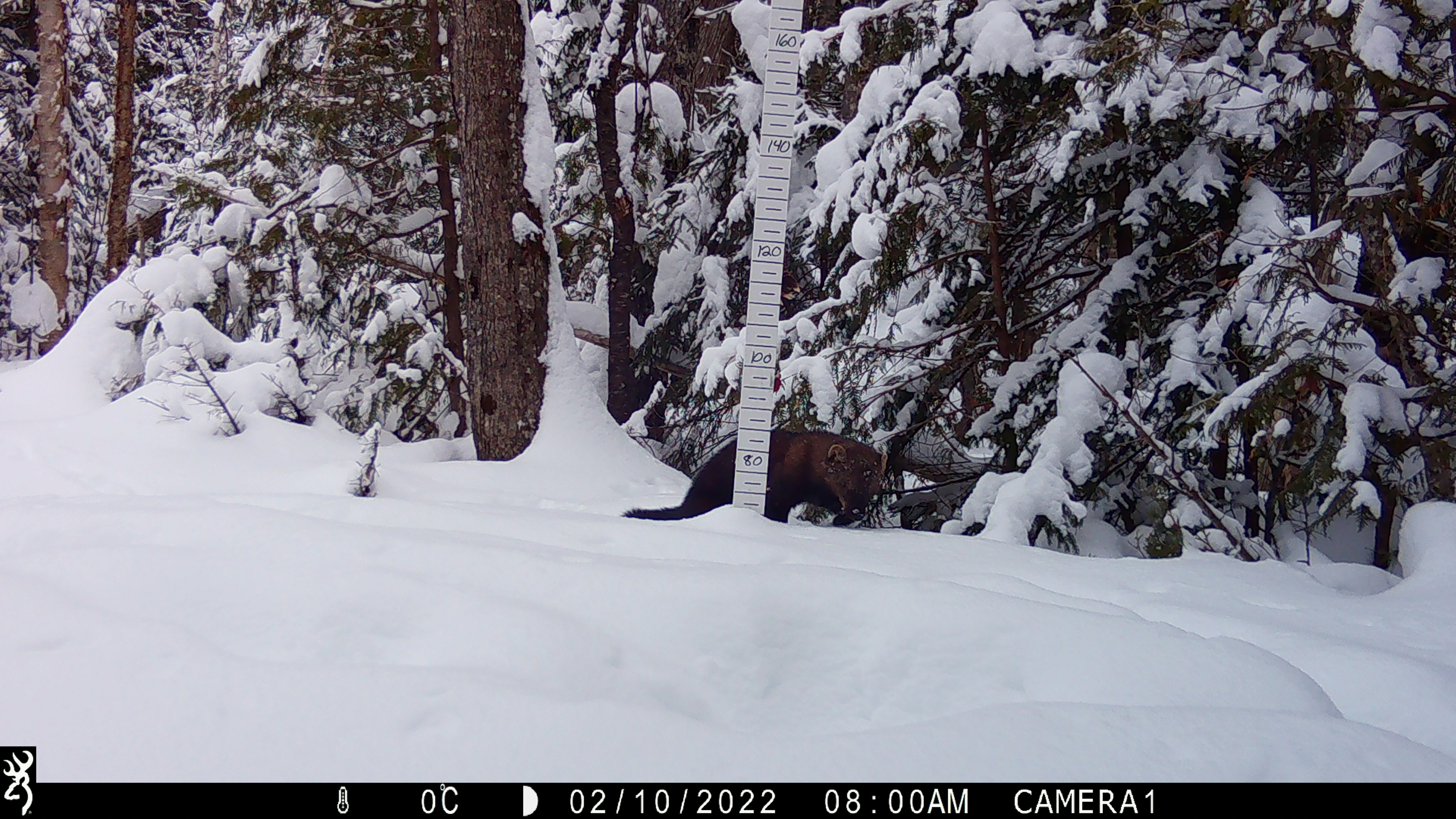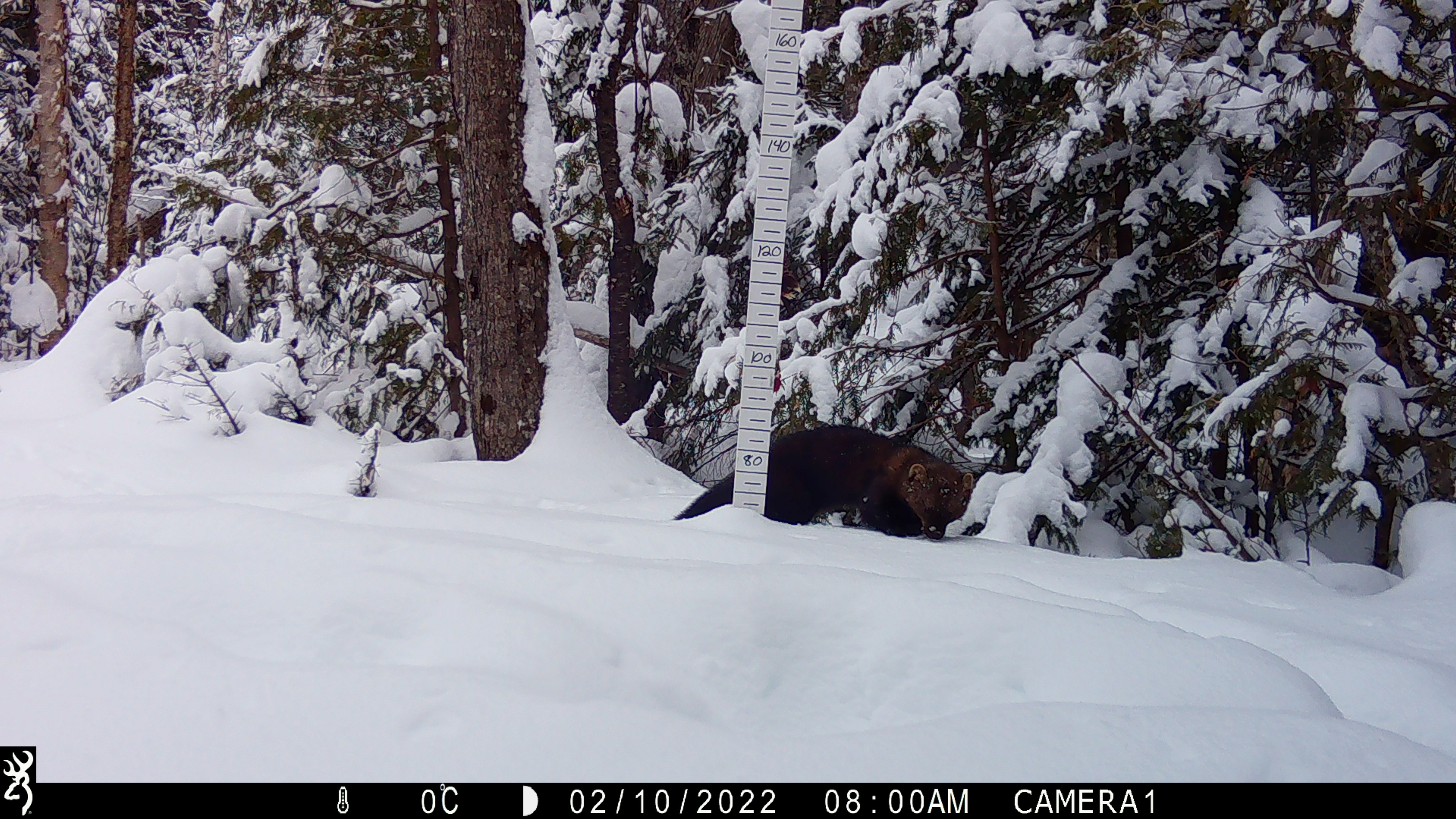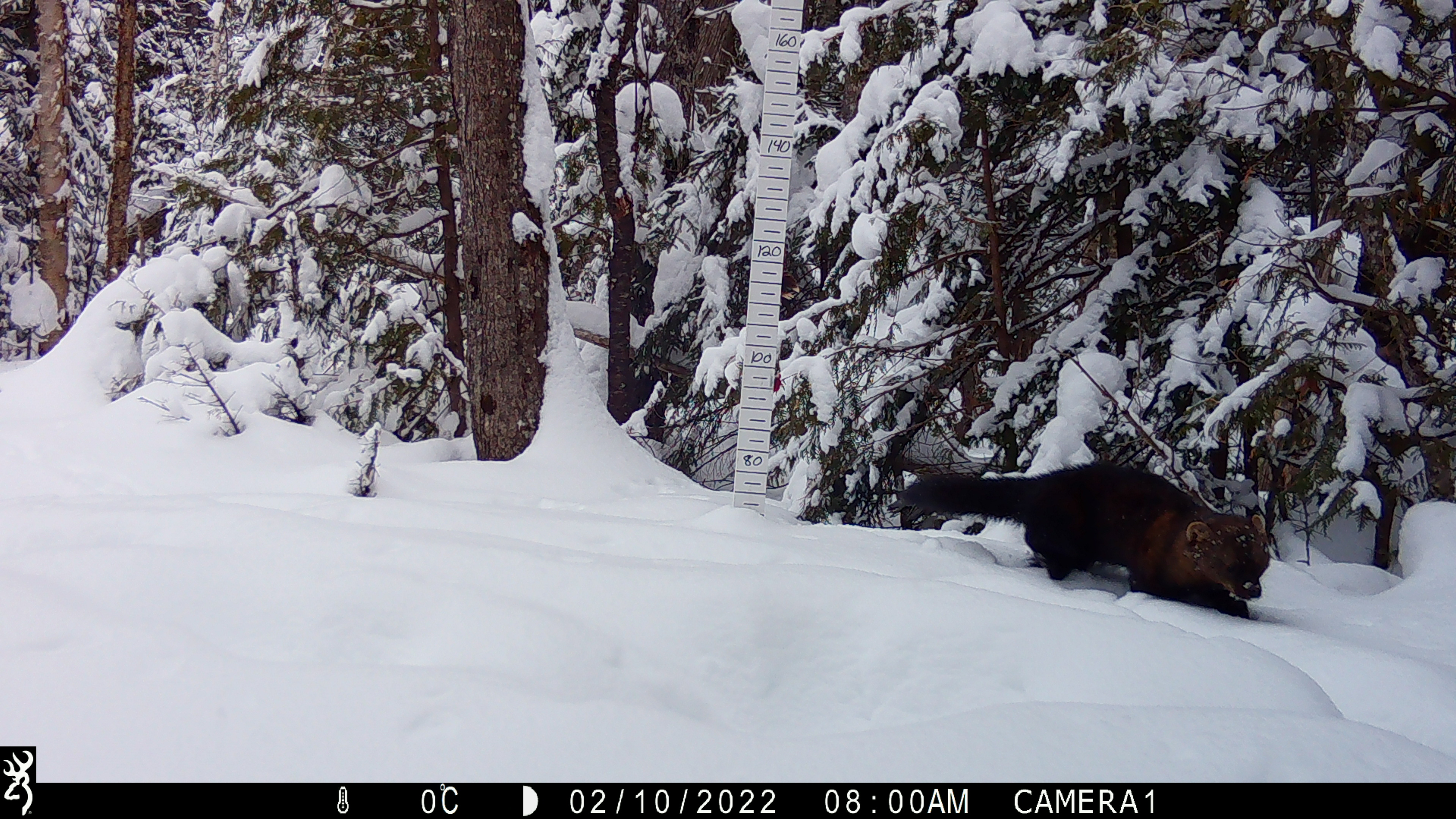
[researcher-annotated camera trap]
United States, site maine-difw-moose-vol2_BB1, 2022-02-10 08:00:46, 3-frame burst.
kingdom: Animalia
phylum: Chordata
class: Mammalia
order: Carnivora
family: Mustelidae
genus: Pekania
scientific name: Pekania pennanti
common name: fisher